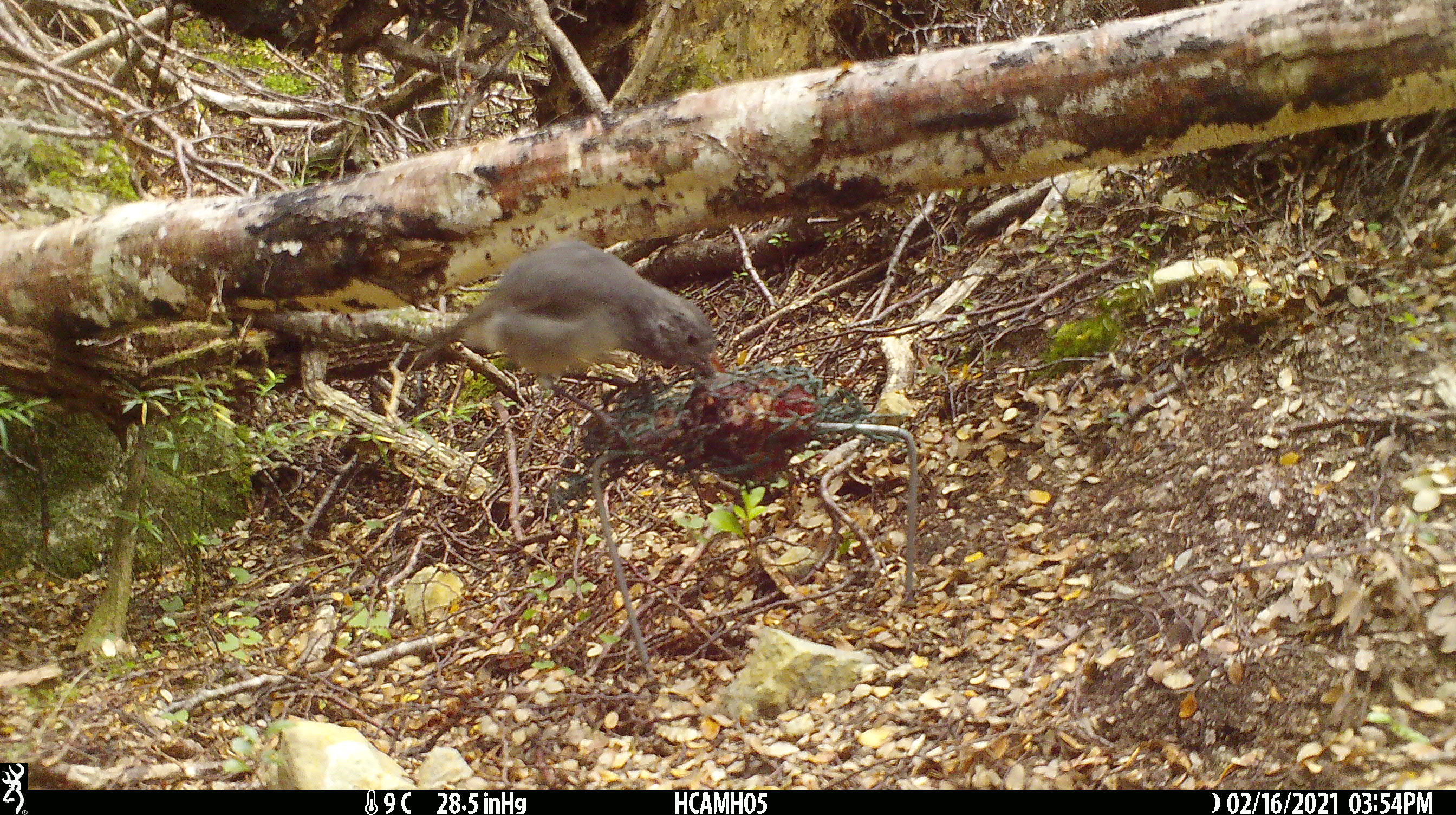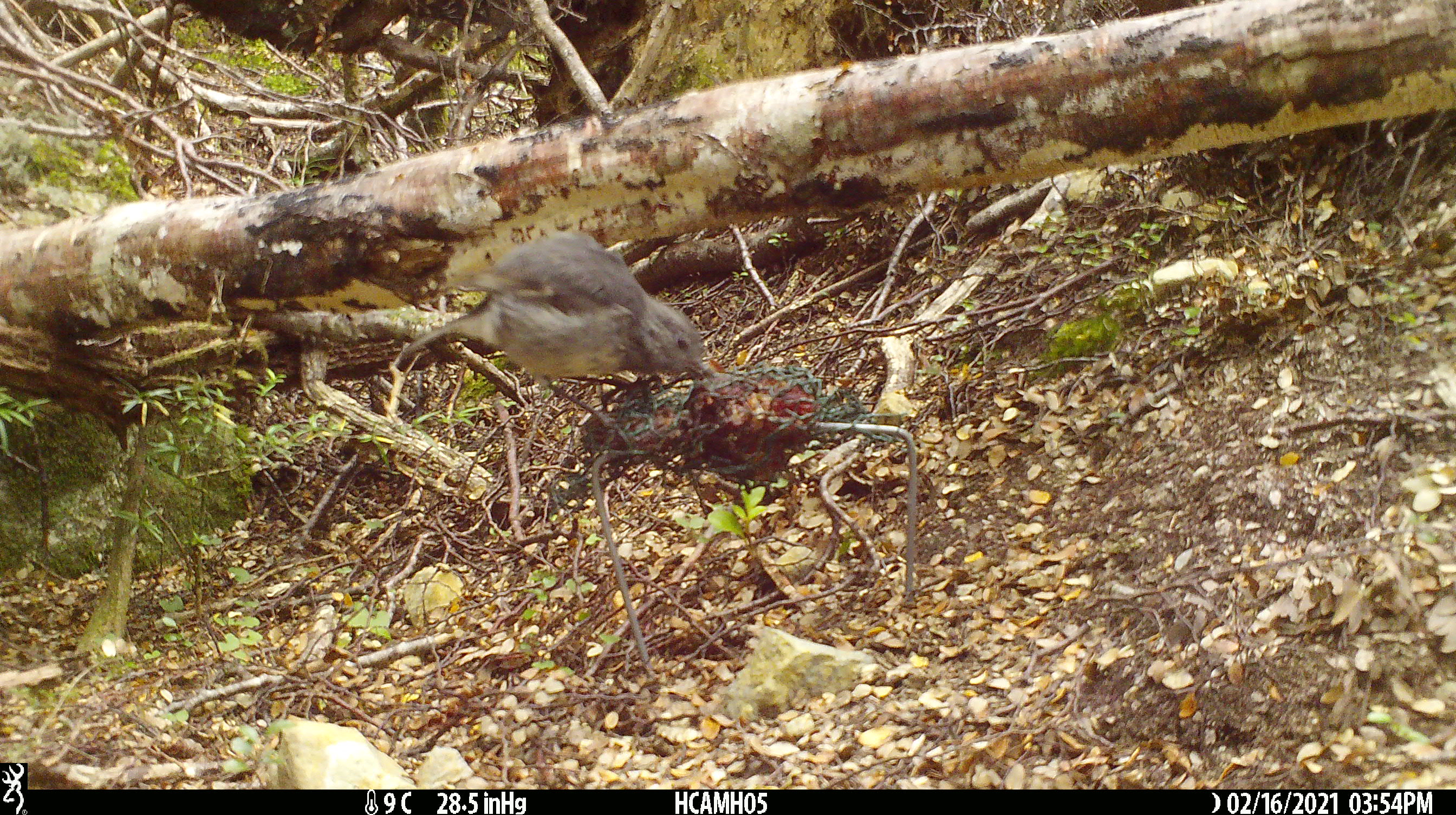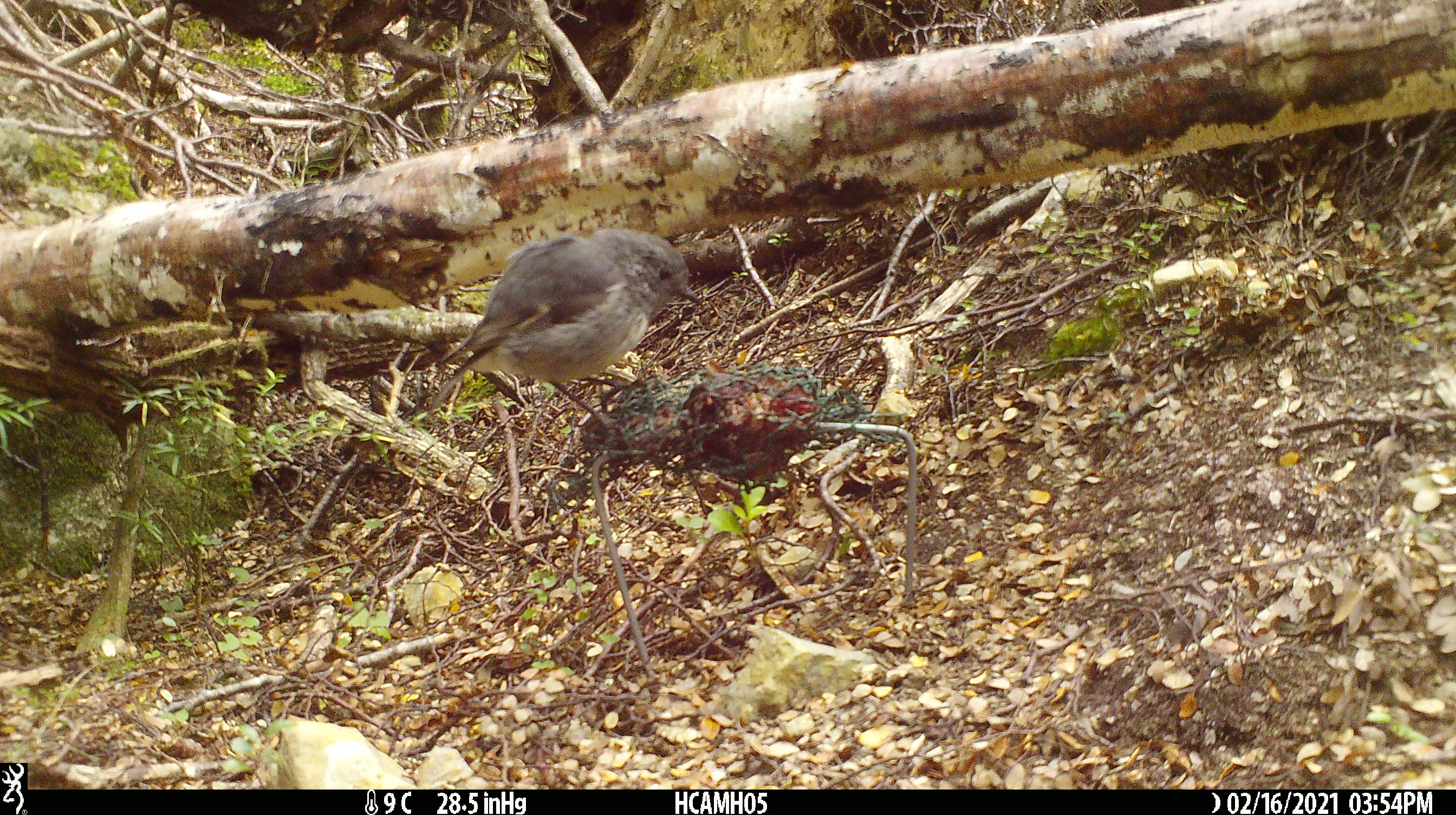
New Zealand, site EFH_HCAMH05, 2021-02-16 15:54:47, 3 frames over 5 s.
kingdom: Animalia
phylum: Chordata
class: Aves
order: Passeriformes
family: Petroicidae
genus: Petroica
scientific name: Petroica australis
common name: new zealand robin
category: robin